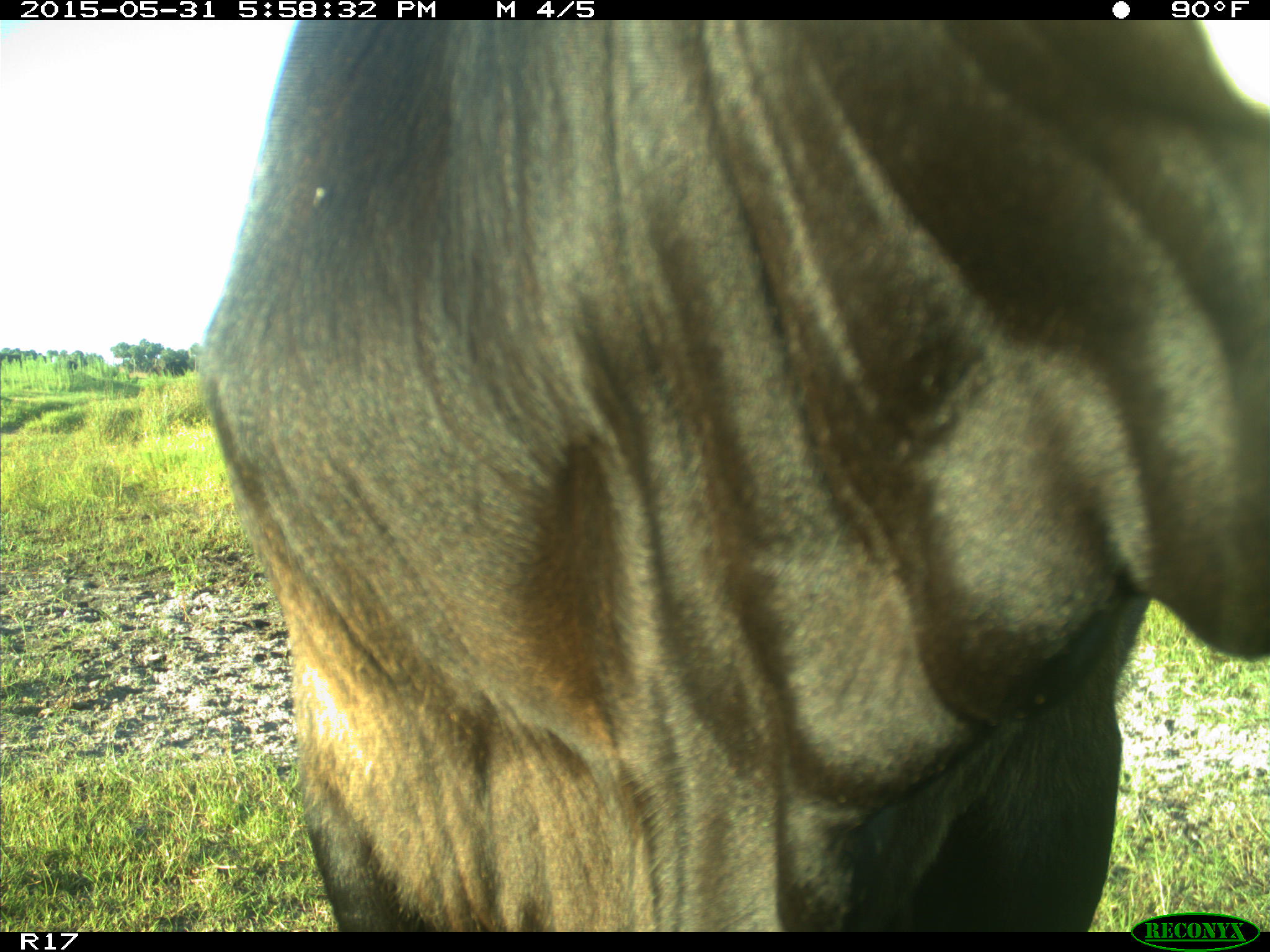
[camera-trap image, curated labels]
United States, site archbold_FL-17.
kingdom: Animalia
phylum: Chordata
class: Mammalia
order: Artiodactyla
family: Bovidae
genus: Bos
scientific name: Bos taurus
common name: domestic cow